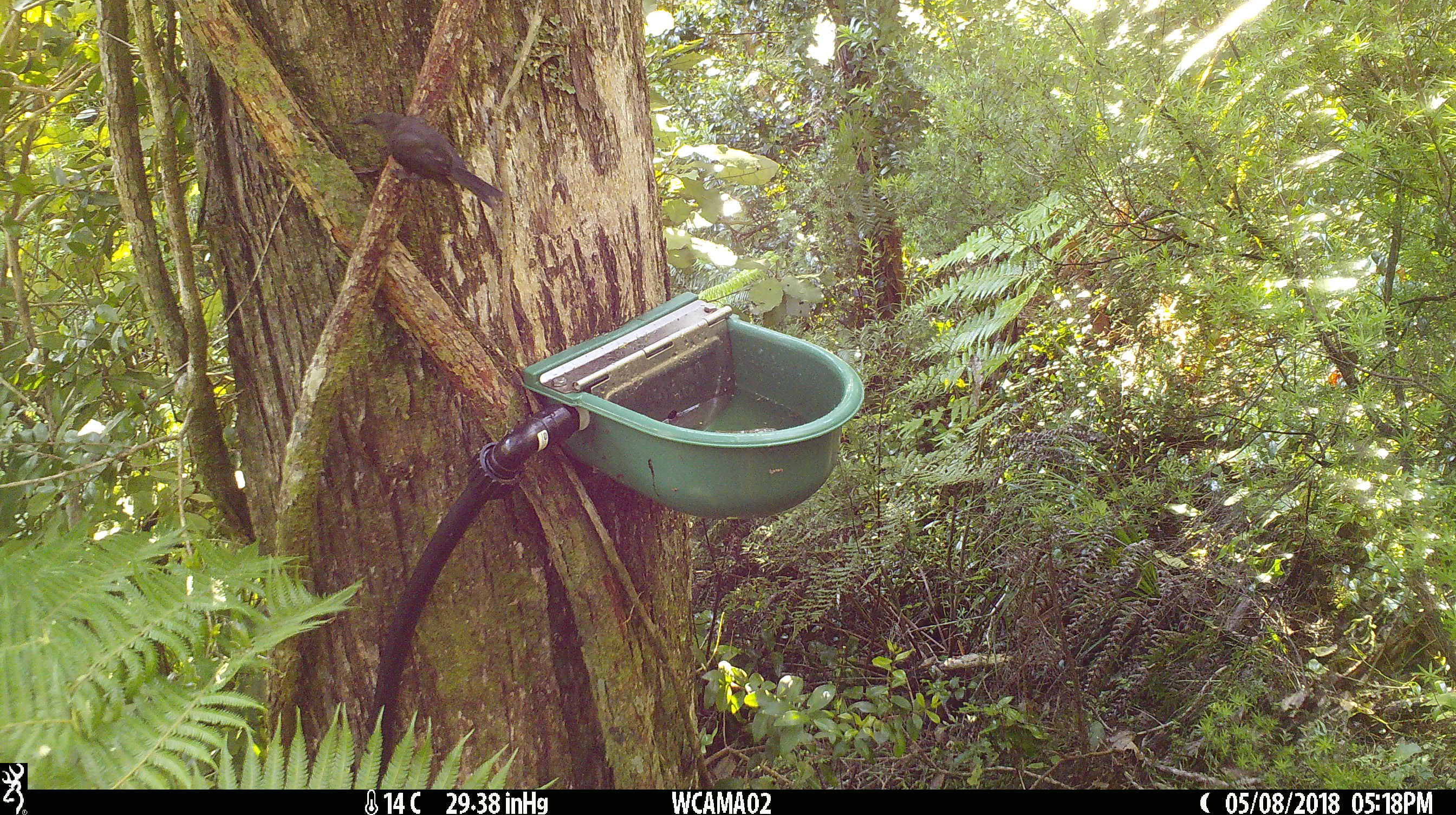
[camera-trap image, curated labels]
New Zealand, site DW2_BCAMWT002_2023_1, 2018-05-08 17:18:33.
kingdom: Animalia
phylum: Chordata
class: Aves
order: Passeriformes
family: Meliphagidae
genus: Anthornis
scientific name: Anthornis melanura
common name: new zealand bellbird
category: bellbird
Bellbird (new zealand bellbird) (Anthornis melanura).